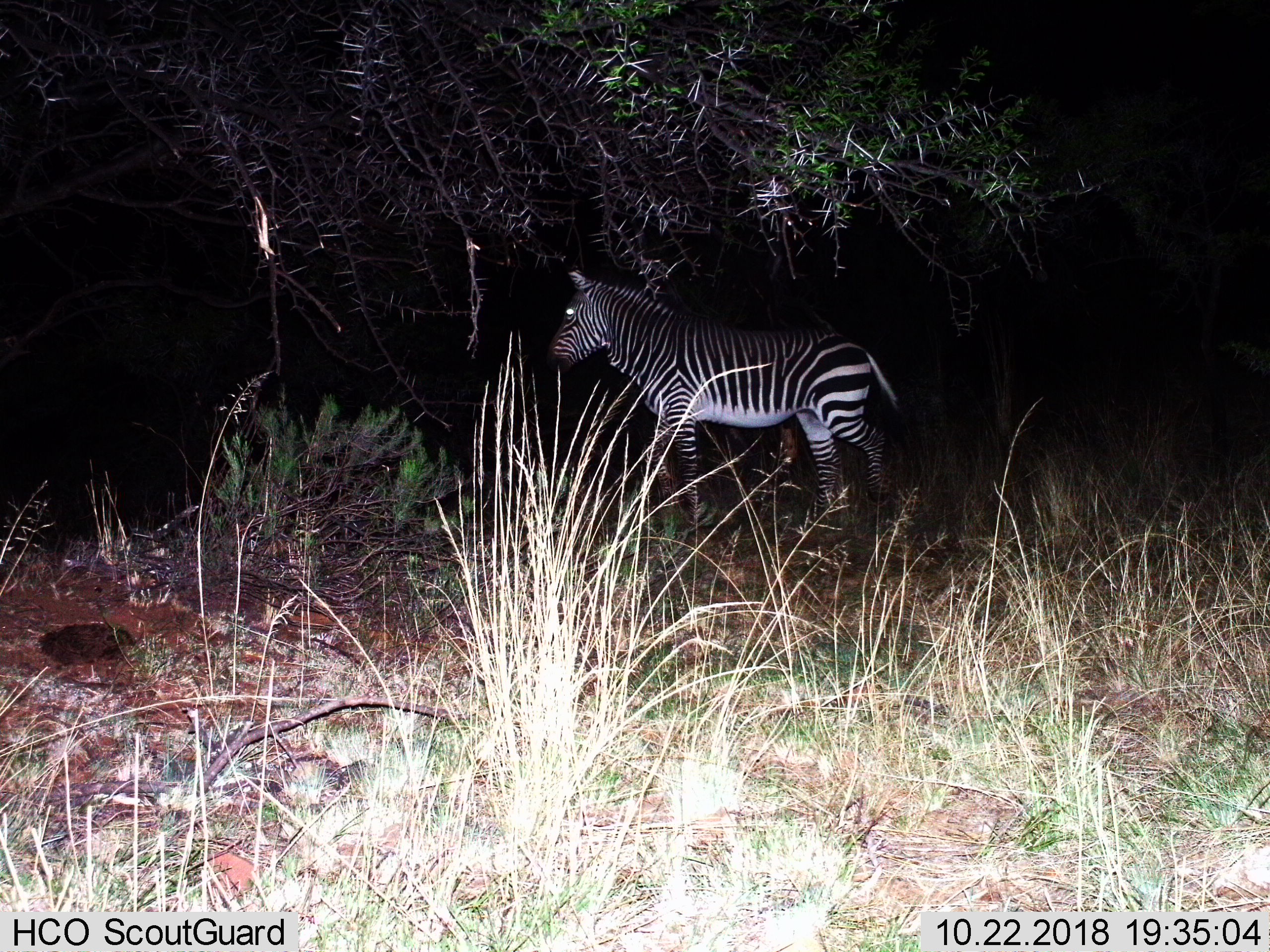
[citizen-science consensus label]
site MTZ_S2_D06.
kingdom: Animalia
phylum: Chordata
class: Mammalia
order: Perissodactyla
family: Equidae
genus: Equus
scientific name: Equus zebra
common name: mountain zebra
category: zebramountain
Zebramountain (mountain zebra) (Equus zebra), count 1. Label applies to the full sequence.